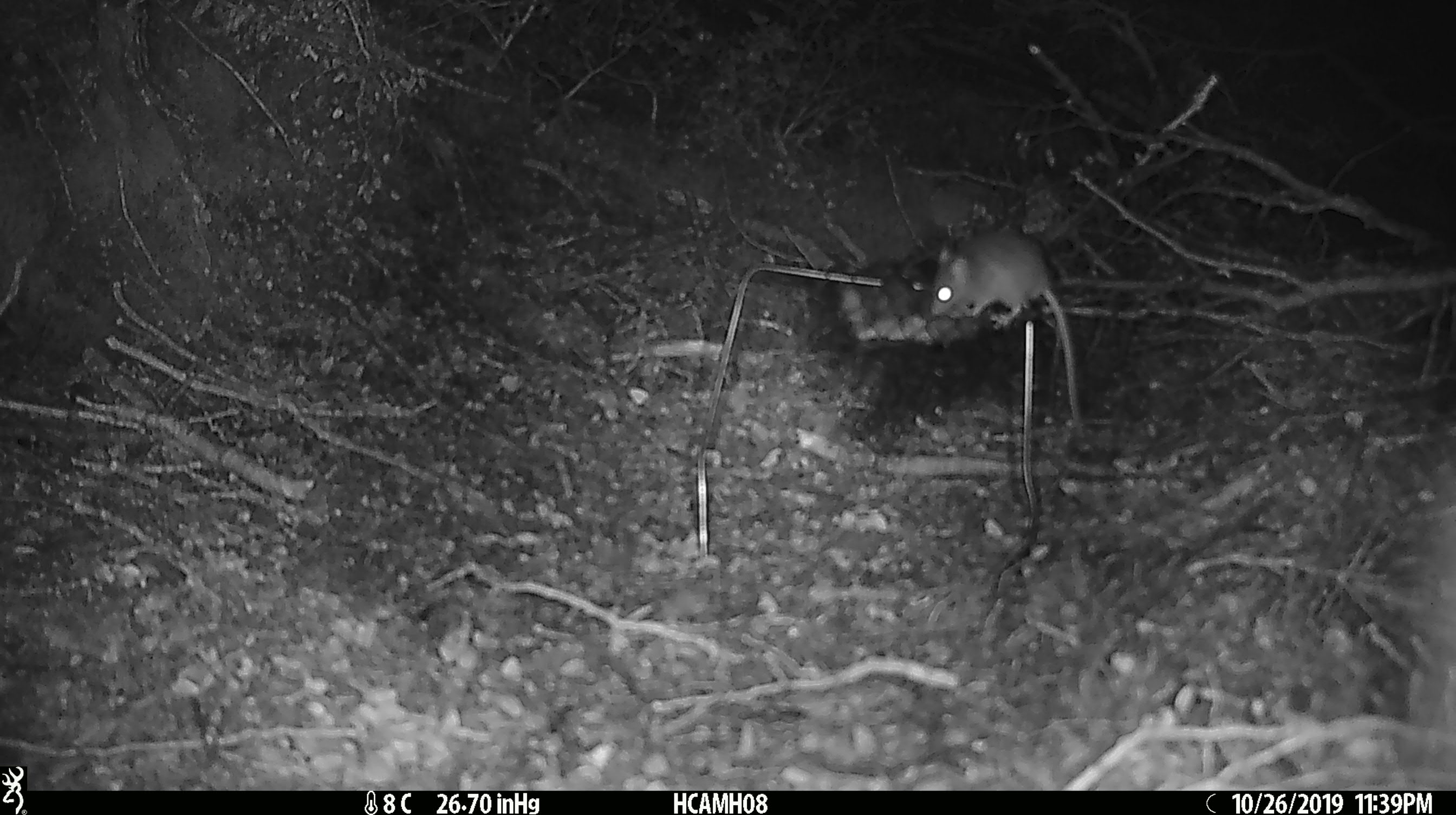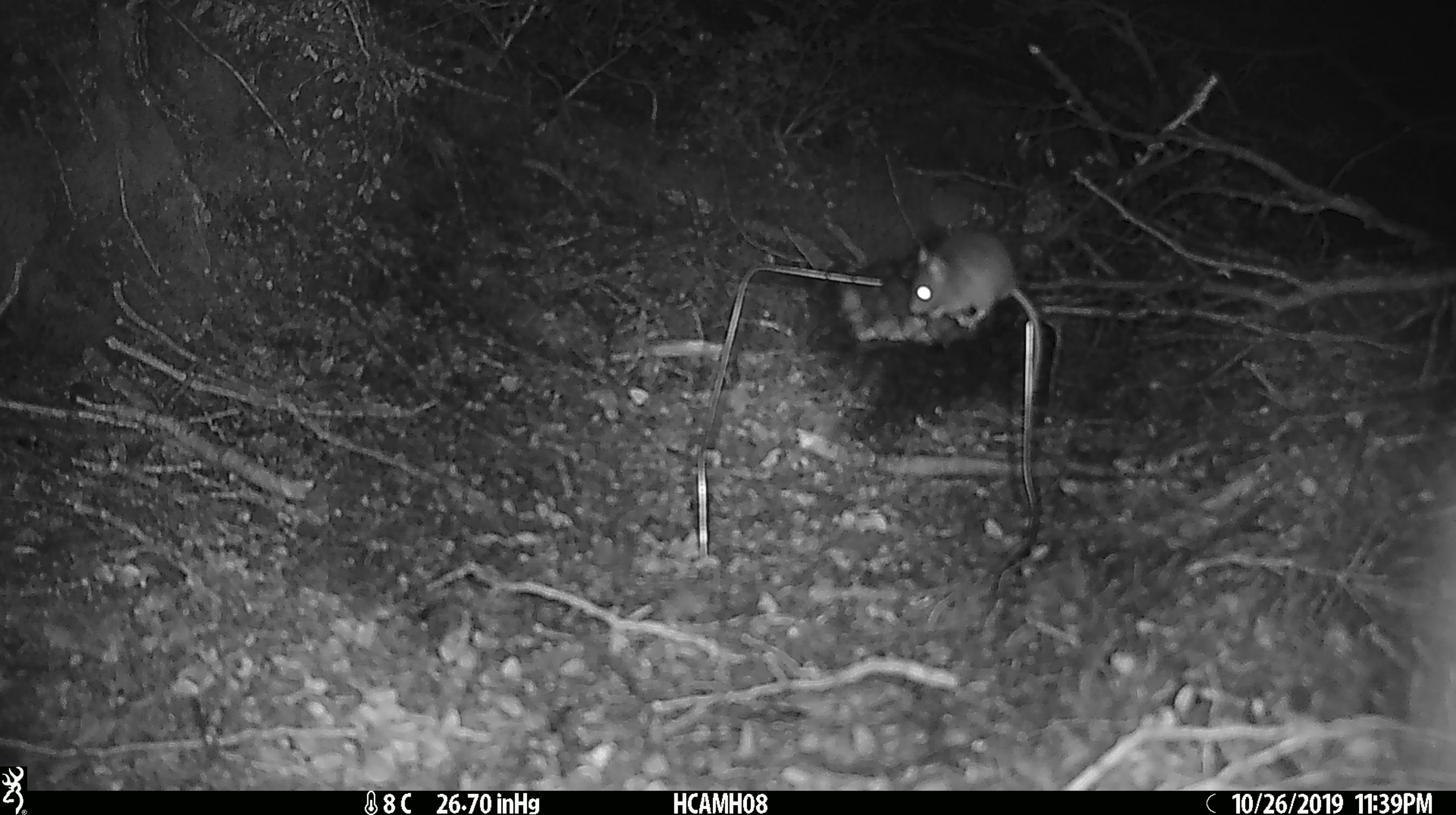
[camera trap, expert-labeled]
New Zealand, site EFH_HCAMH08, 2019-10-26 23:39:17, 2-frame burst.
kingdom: Animalia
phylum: Chordata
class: Mammalia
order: Rodentia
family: Muridae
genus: Mus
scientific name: Mus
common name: mouse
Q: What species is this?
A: Mouse (Mus).